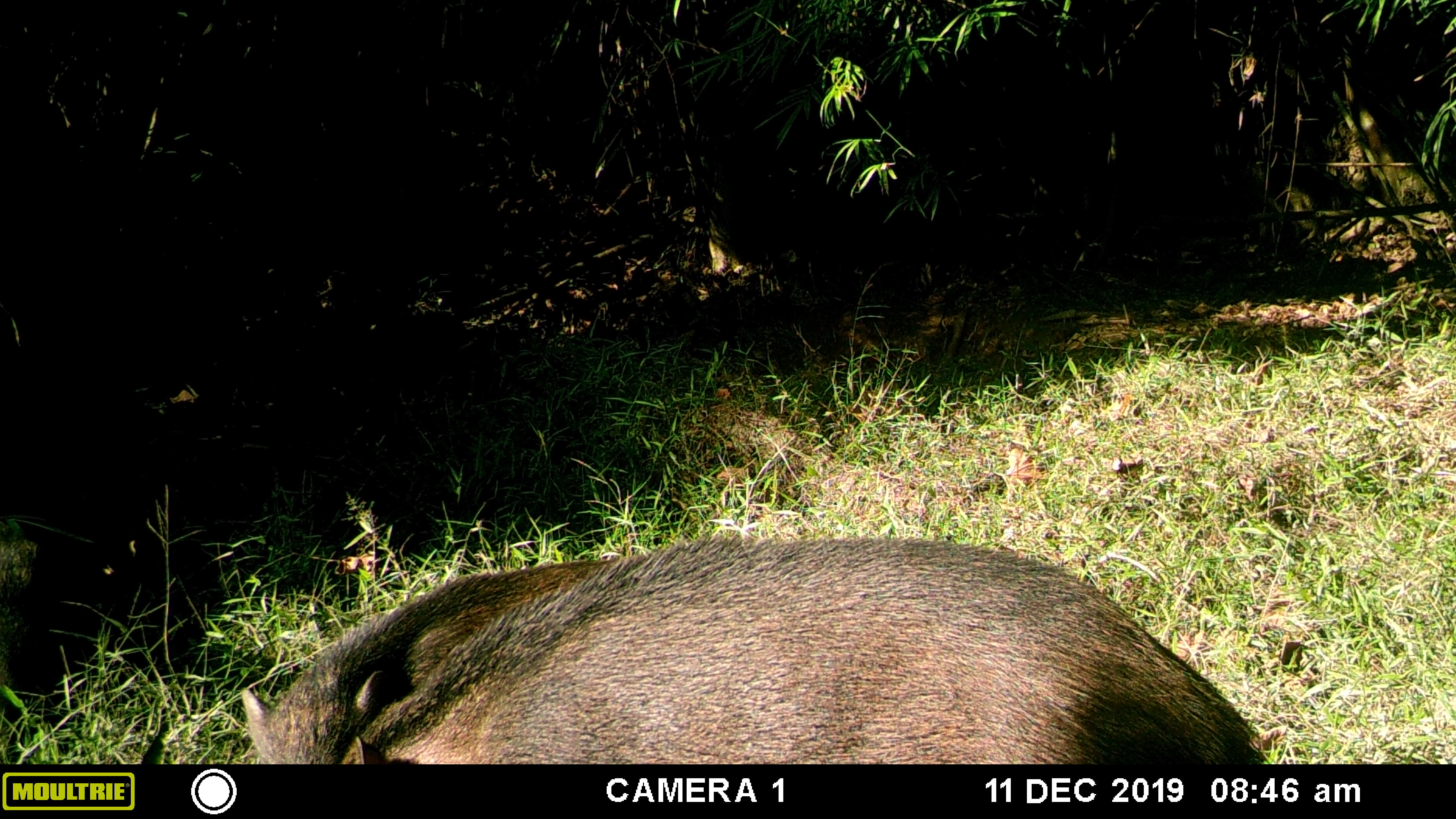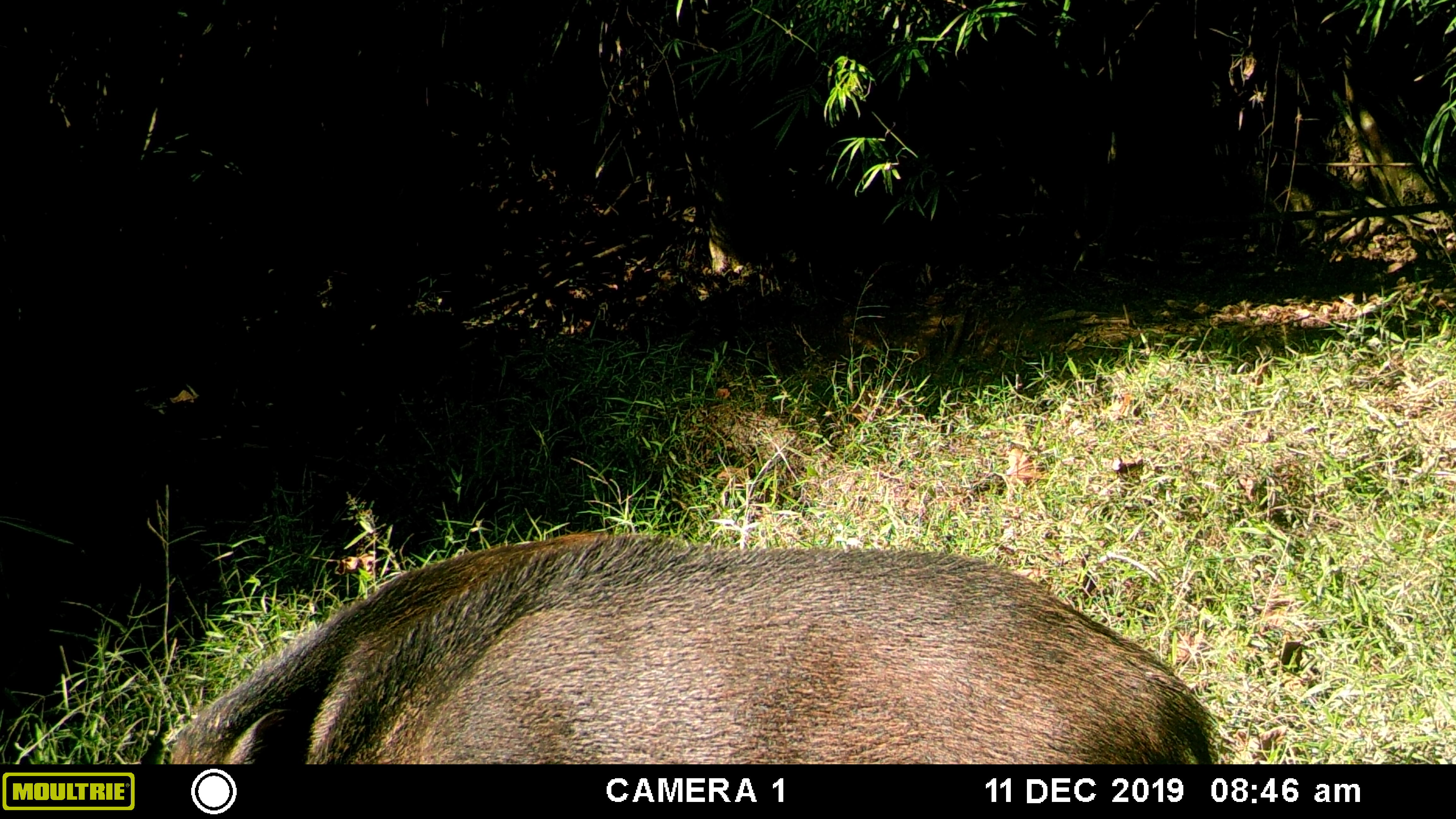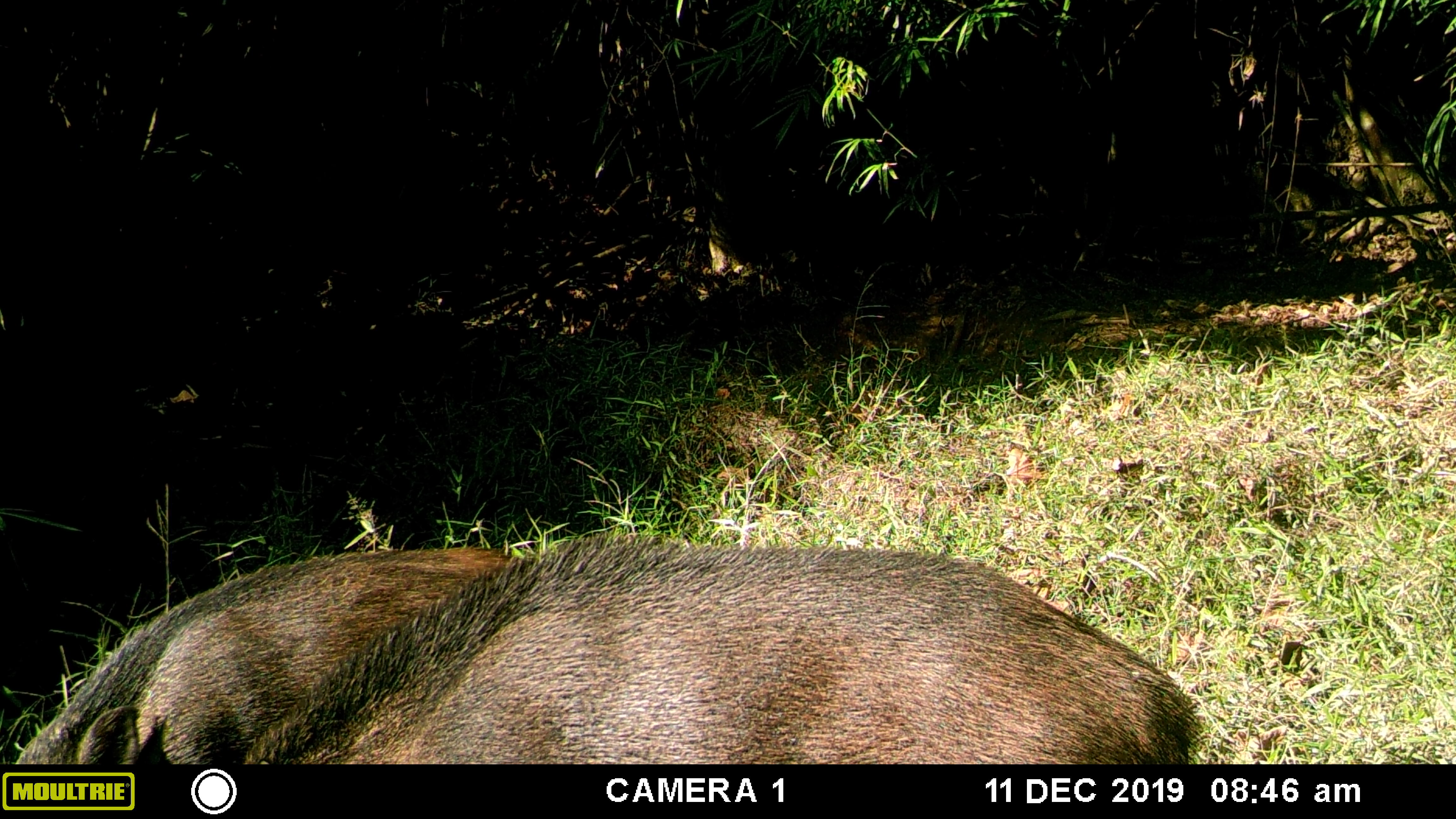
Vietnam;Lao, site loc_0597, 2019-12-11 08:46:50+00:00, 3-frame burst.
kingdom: Animalia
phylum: Chordata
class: Mammalia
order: Artiodactyla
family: Suidae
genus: Sus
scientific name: Sus scrofa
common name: eurasian wild pig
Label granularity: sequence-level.